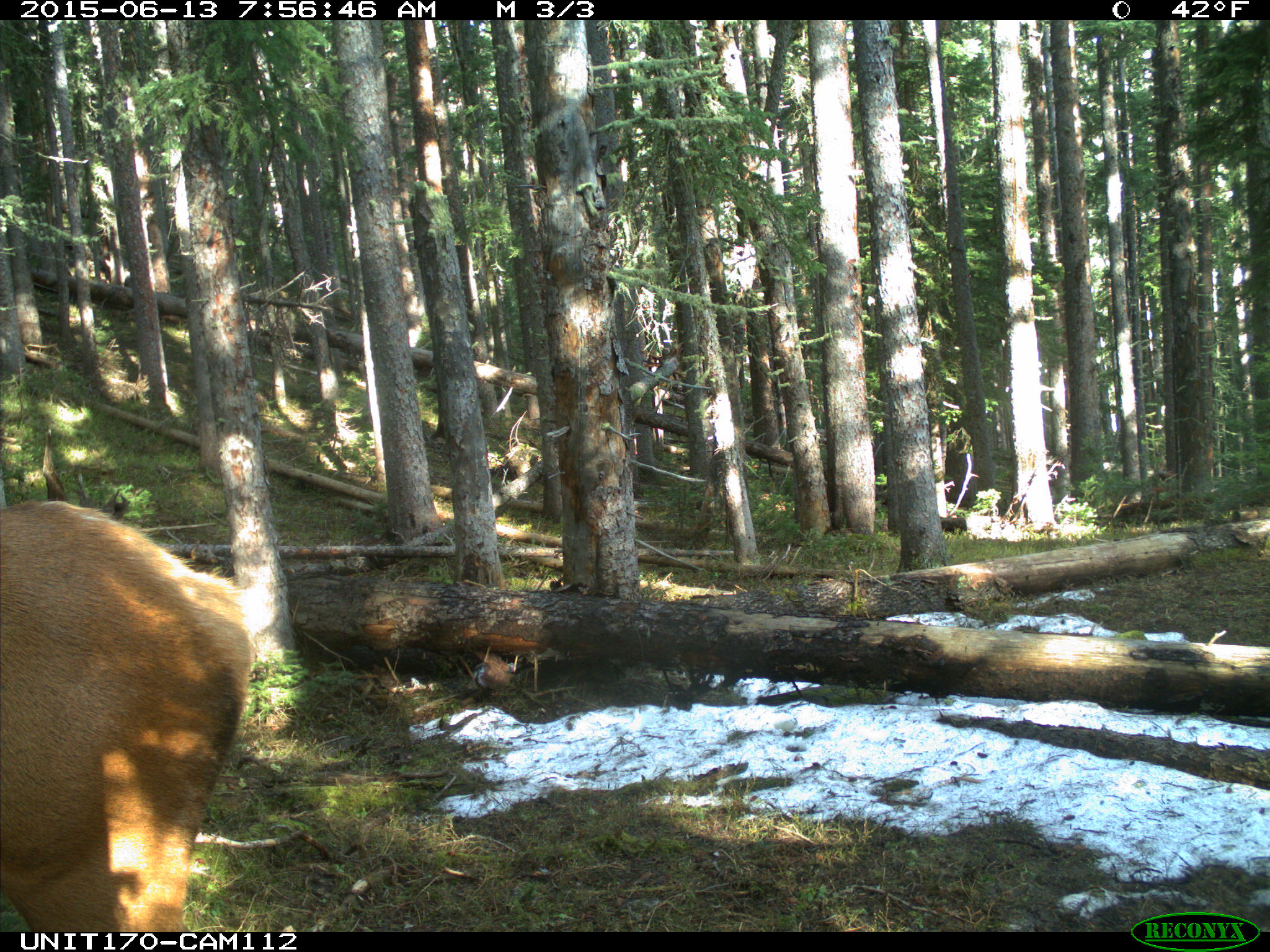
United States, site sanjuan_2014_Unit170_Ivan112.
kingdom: Animalia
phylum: Chordata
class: Mammalia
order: Artiodactyla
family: Cervidae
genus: Cervus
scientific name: Cervus elaphus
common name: red deer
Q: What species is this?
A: Cervus elaphus (red deer).